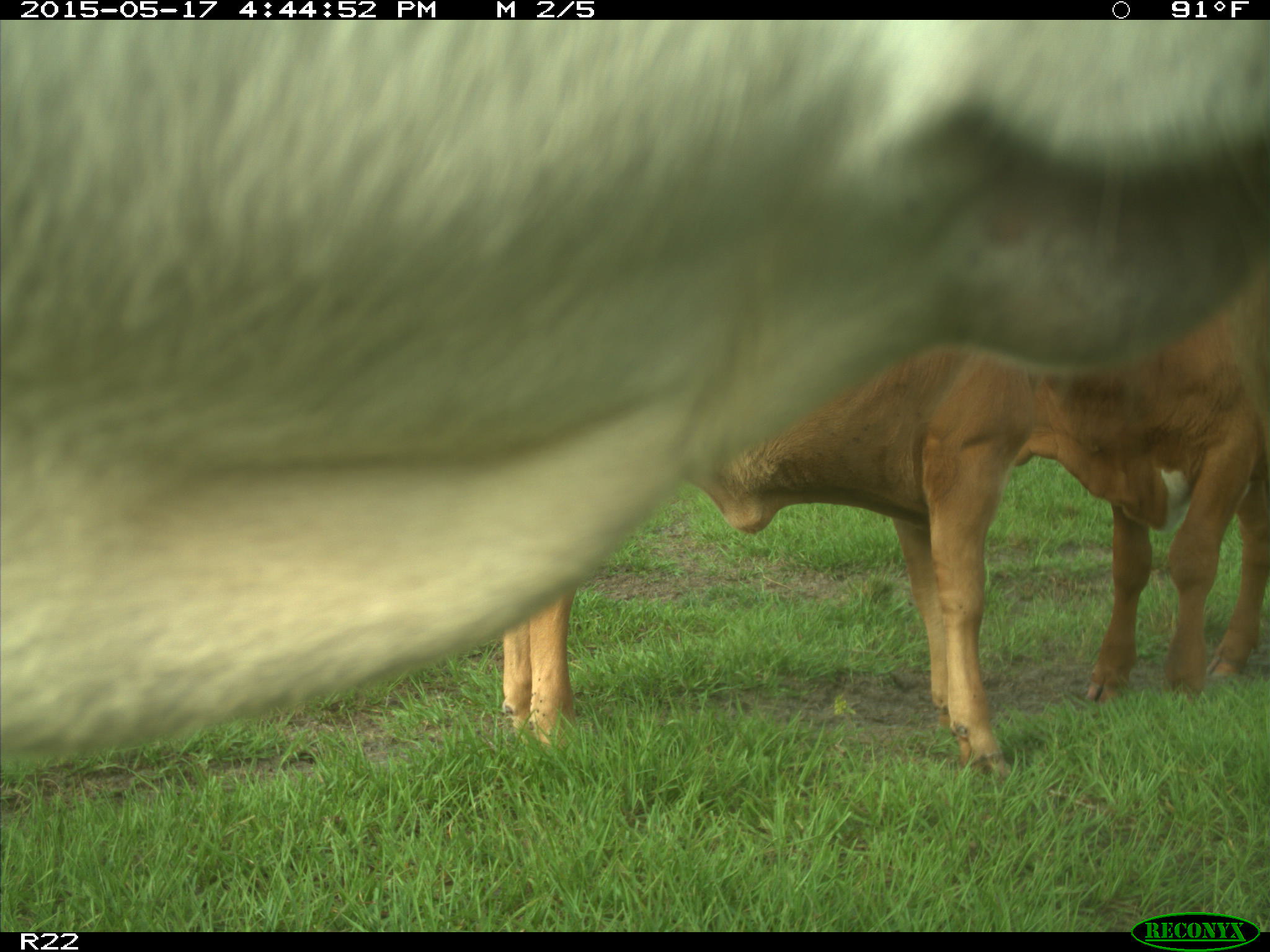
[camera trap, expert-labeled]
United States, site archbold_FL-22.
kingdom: Animalia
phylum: Chordata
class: Mammalia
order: Artiodactyla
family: Bovidae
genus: Bos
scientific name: Bos taurus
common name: domestic cow